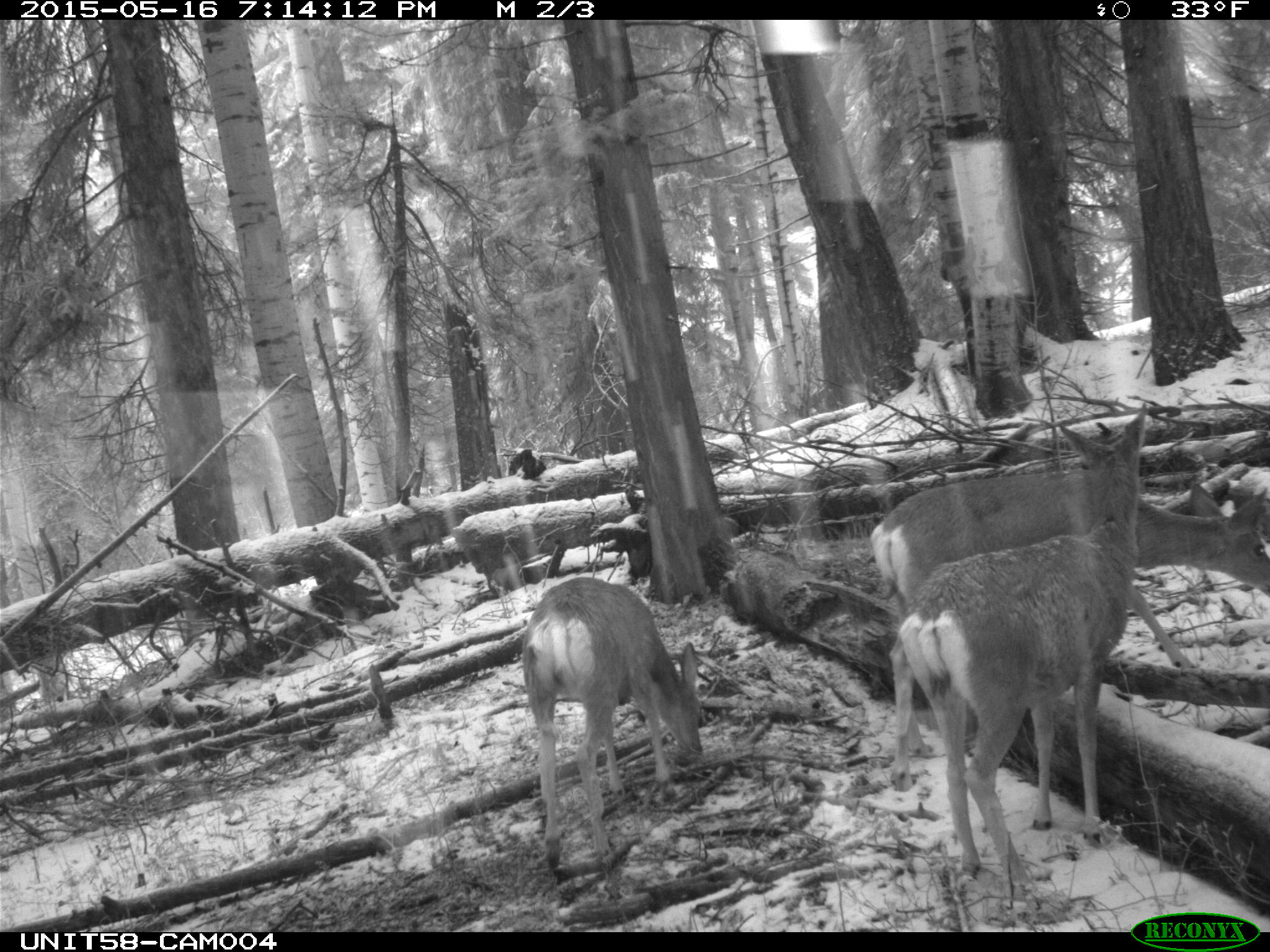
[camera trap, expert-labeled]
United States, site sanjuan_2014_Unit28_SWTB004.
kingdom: Animalia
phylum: Chordata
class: Mammalia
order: Artiodactyla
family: Cervidae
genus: Odocoileus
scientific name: Odocoileus hemionus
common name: mule deer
Odocoileus hemionus (mule deer).